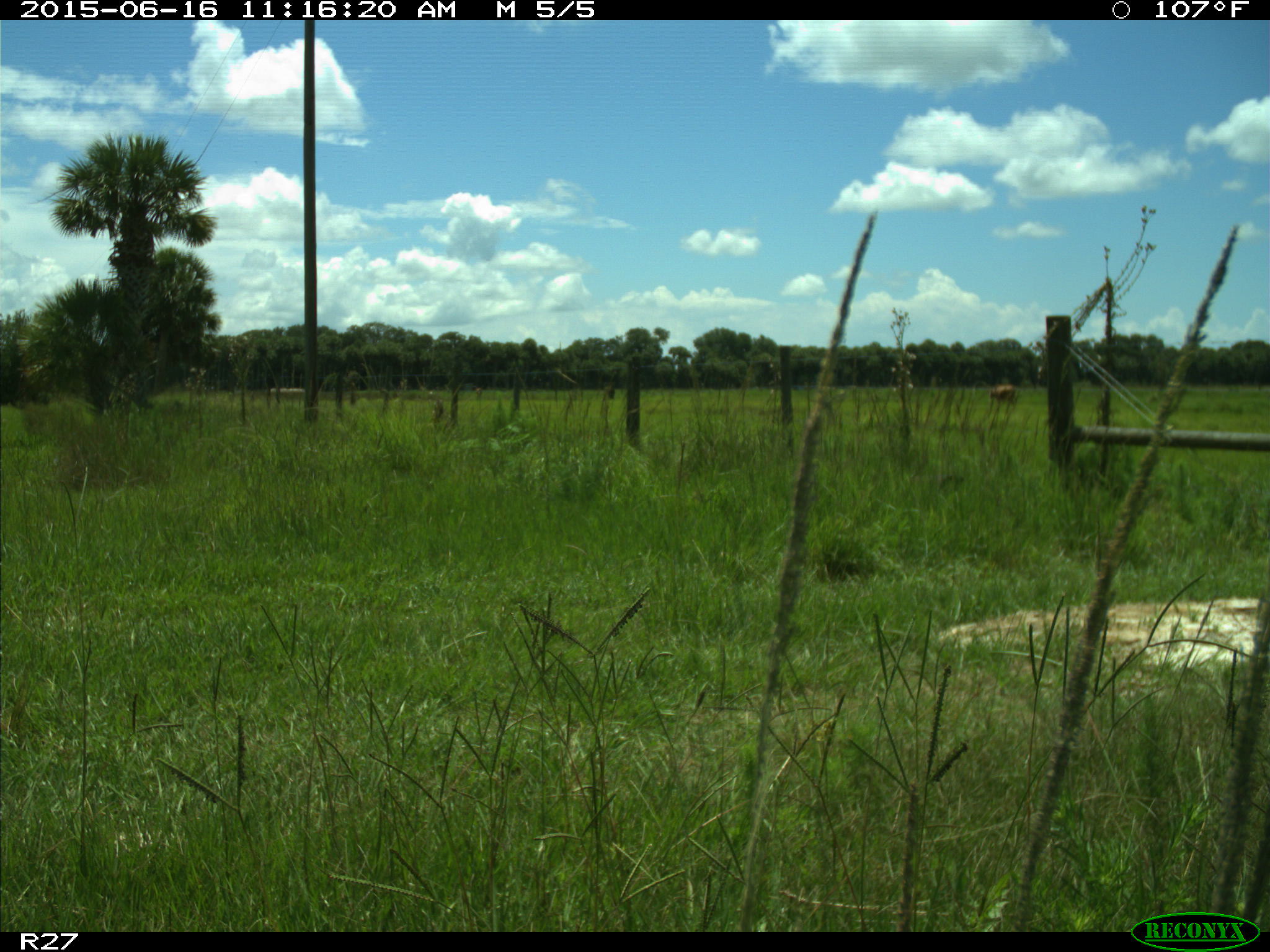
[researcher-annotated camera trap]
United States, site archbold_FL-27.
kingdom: Animalia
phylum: Chordata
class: Mammalia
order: Artiodactyla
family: Bovidae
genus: Bos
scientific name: Bos taurus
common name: domestic cow